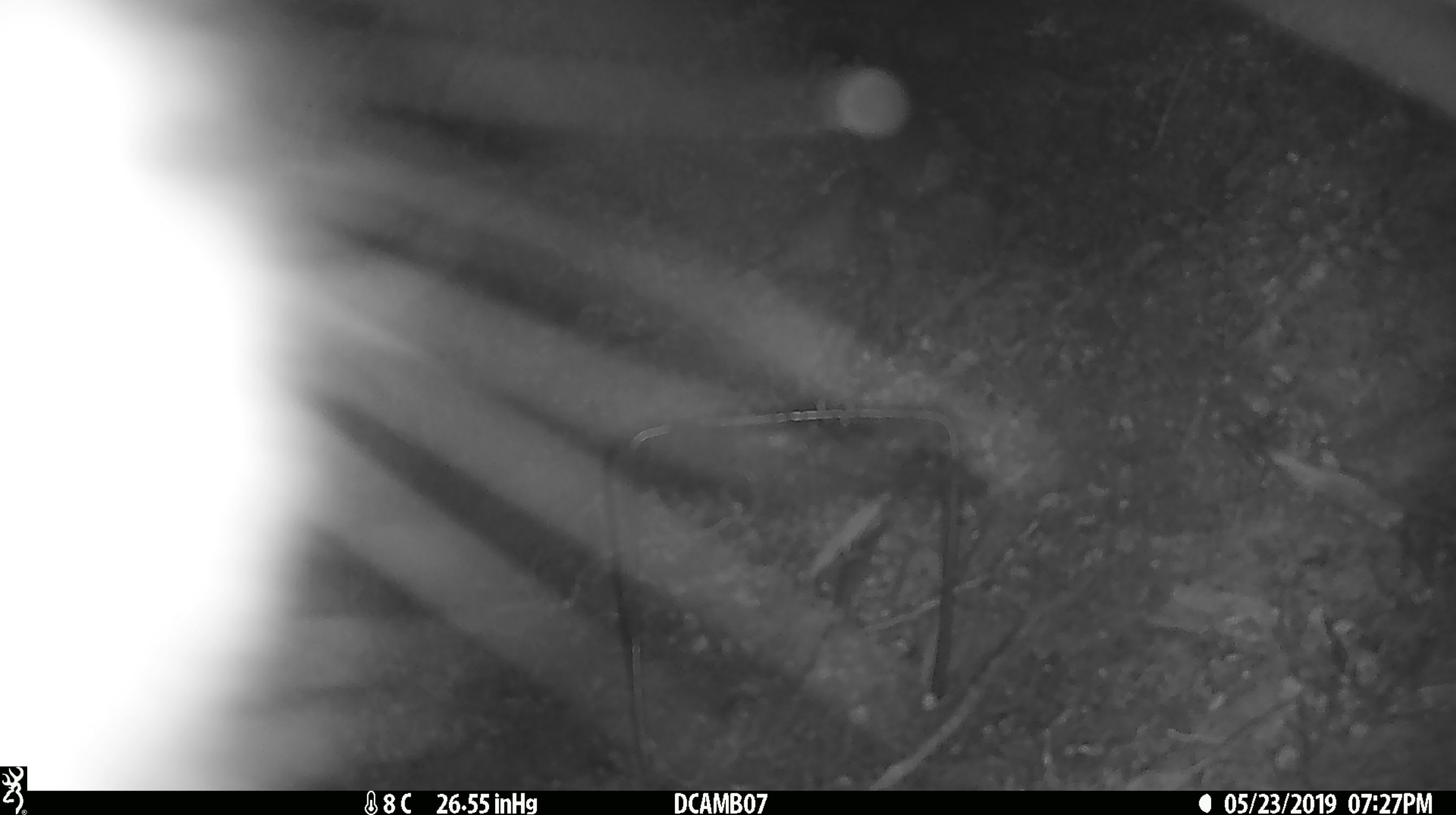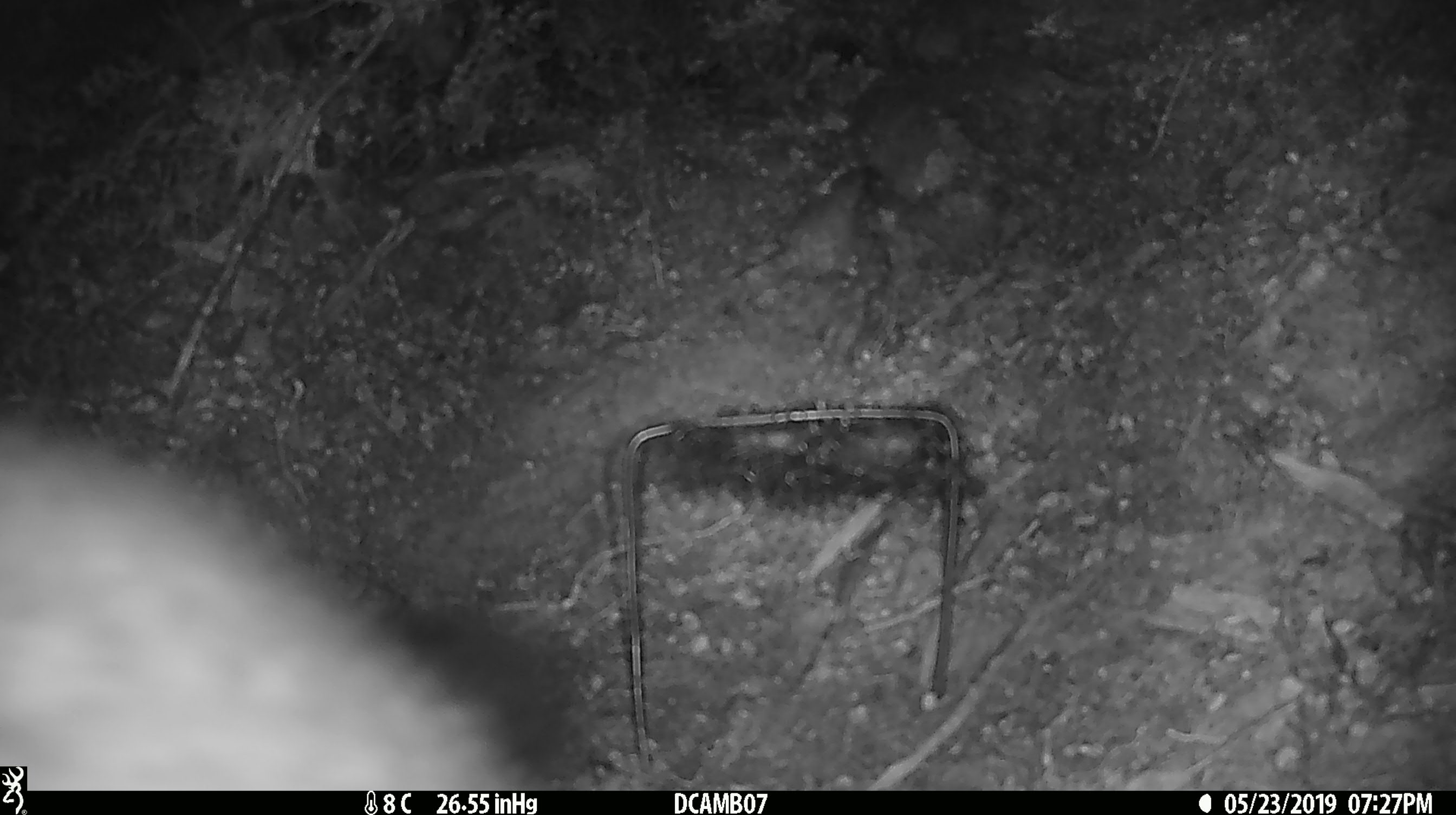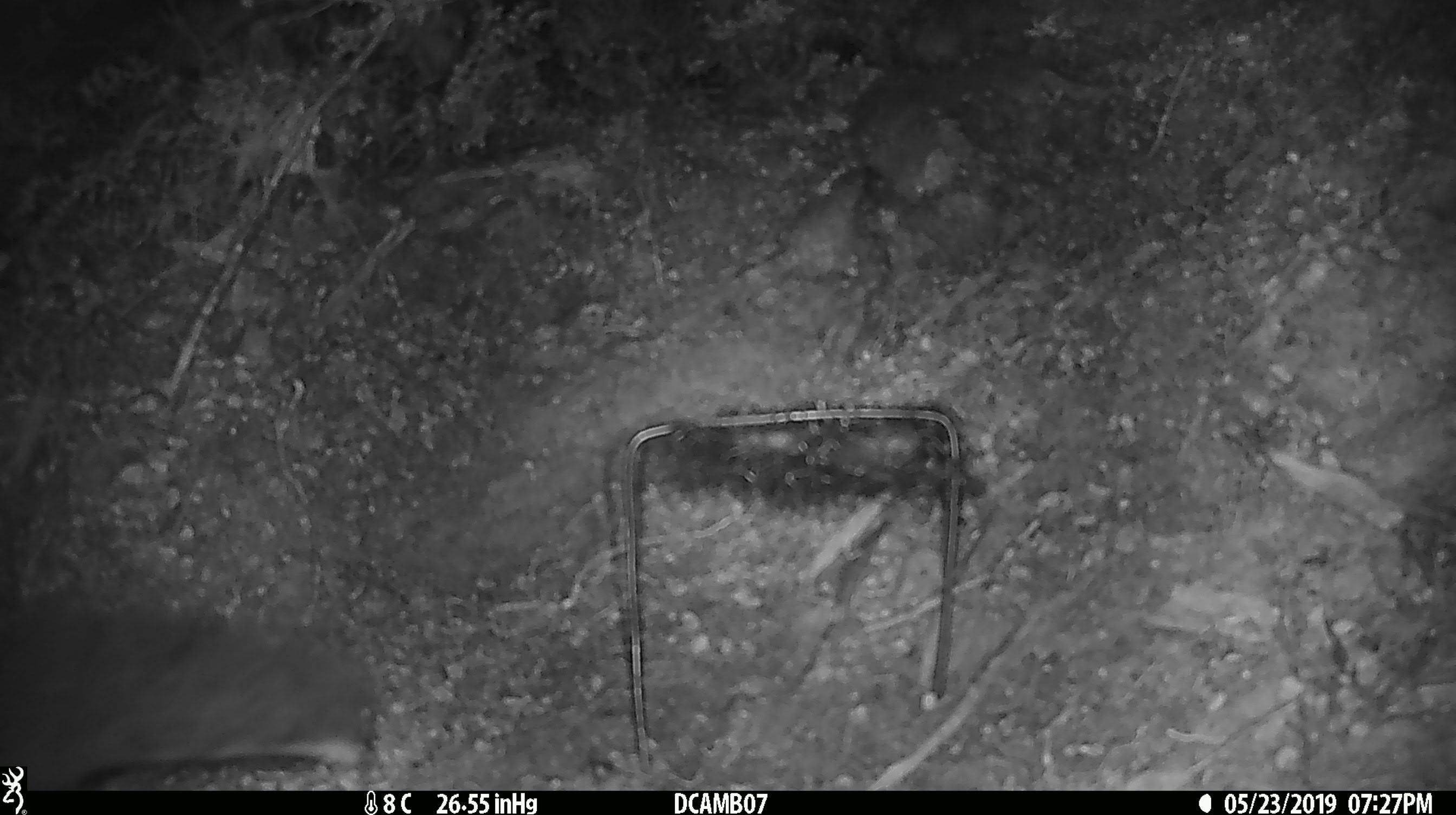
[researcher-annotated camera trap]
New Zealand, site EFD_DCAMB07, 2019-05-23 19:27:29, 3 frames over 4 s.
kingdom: Animalia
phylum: Chordata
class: Mammalia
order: Diprotodontia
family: Phalangeridae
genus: Trichosurus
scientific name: Trichosurus vulpecula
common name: common brushtail possum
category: possum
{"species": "possum (common brushtail possum) (Trichosurus vulpecula)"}